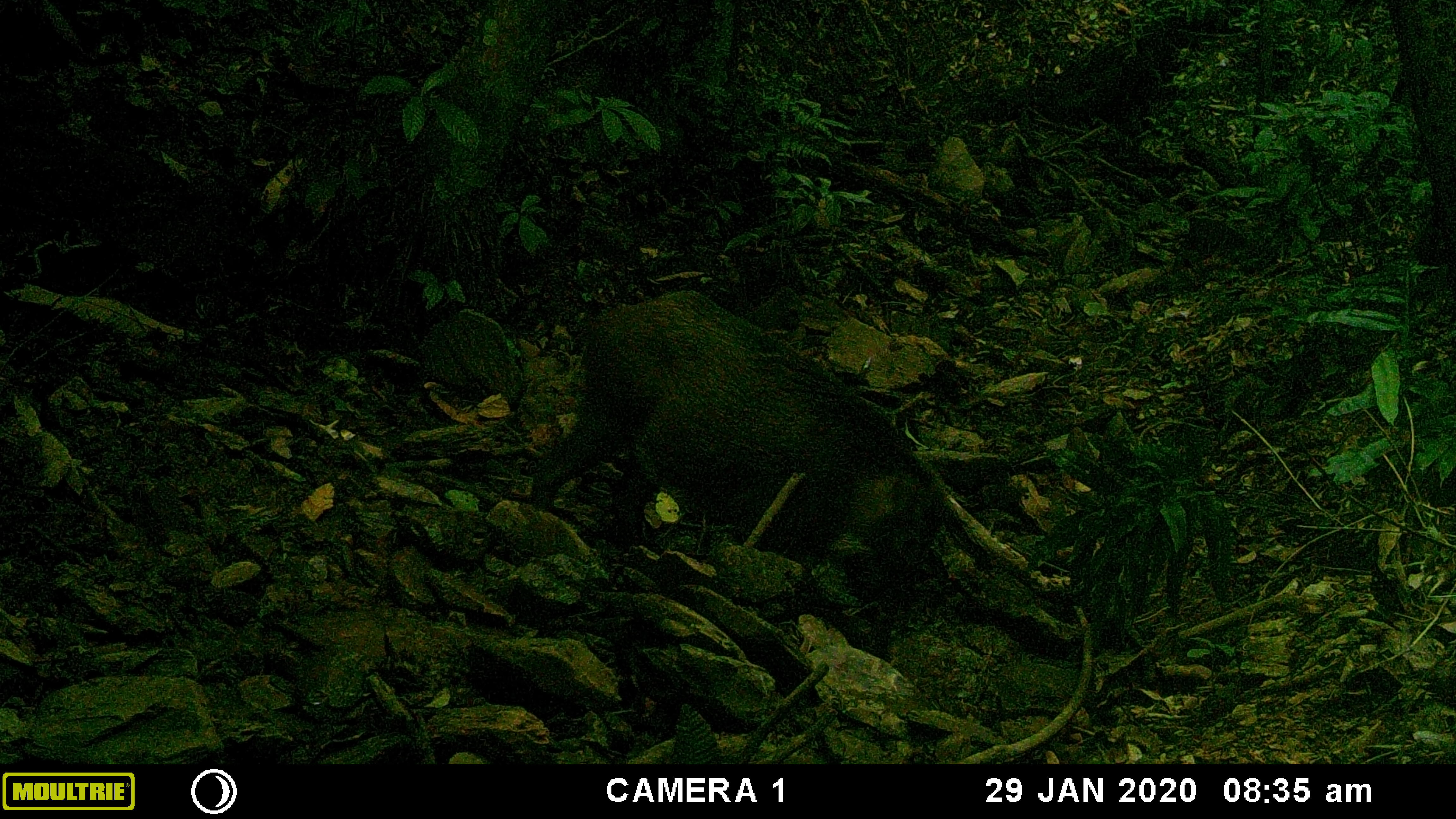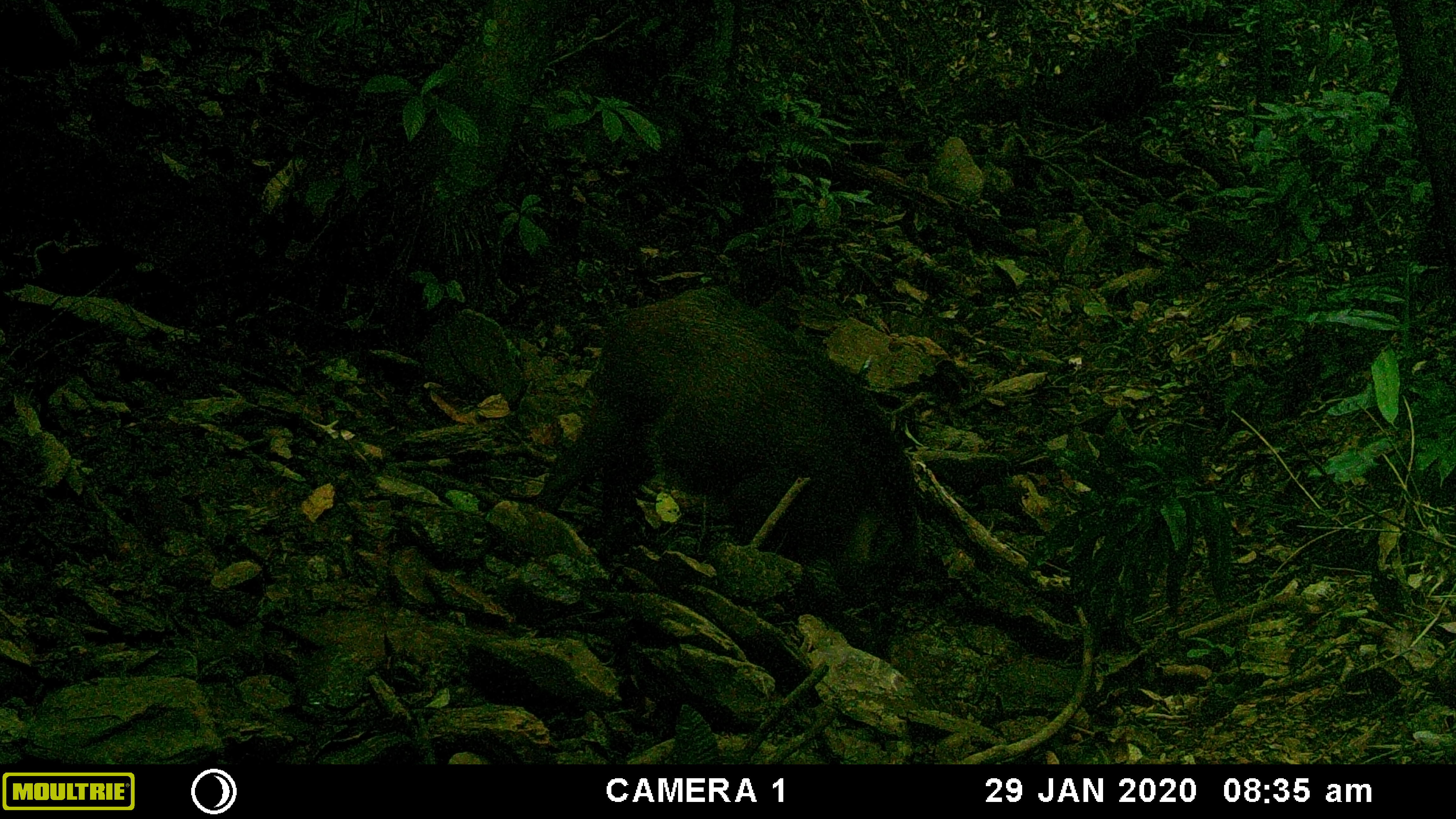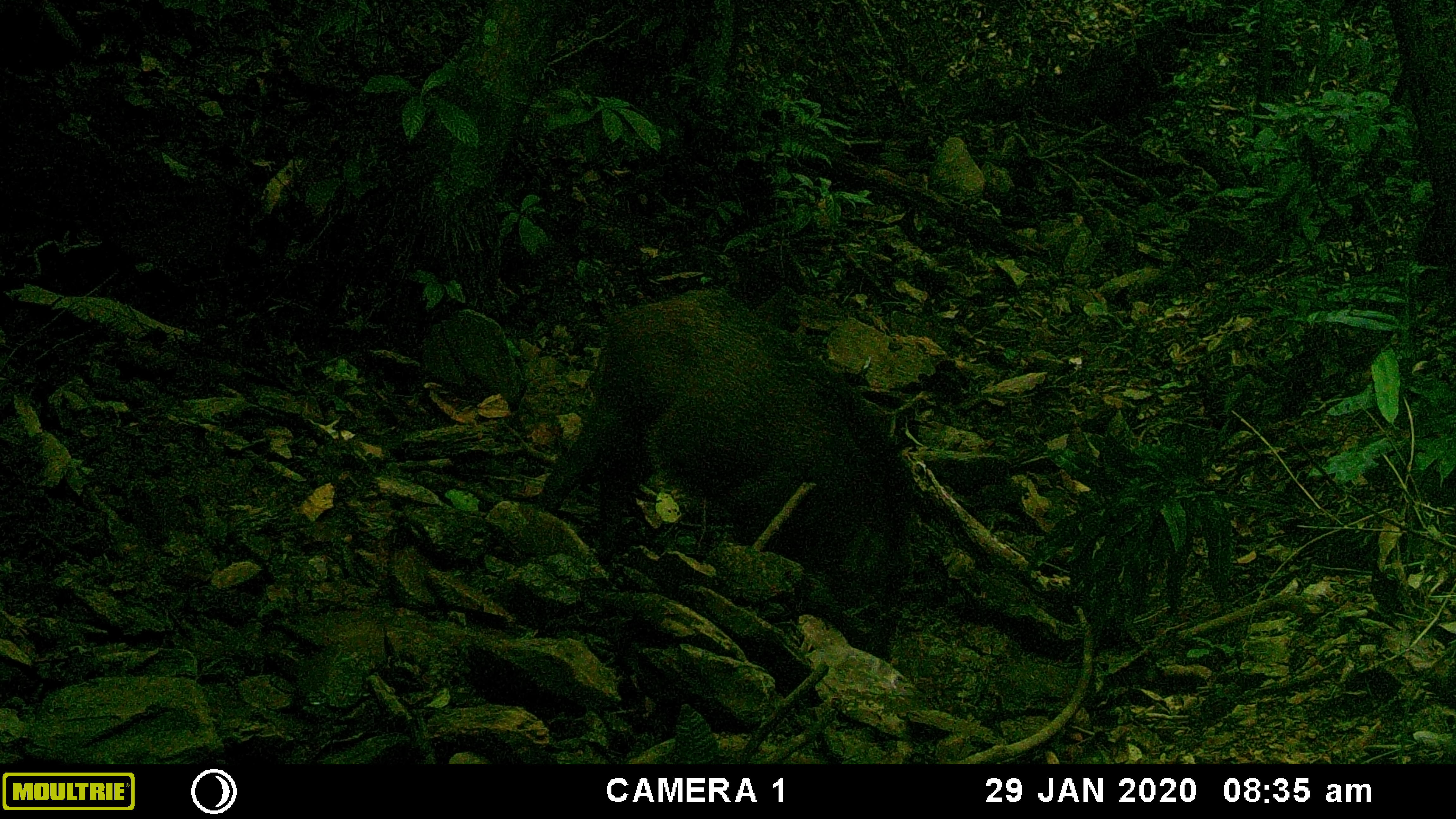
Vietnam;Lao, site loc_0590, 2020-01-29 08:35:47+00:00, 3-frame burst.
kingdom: Animalia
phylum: Chordata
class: Mammalia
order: Artiodactyla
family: Suidae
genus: Sus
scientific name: Sus scrofa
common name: eurasian wild pig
Eurasian wild pig (Sus scrofa). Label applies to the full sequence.